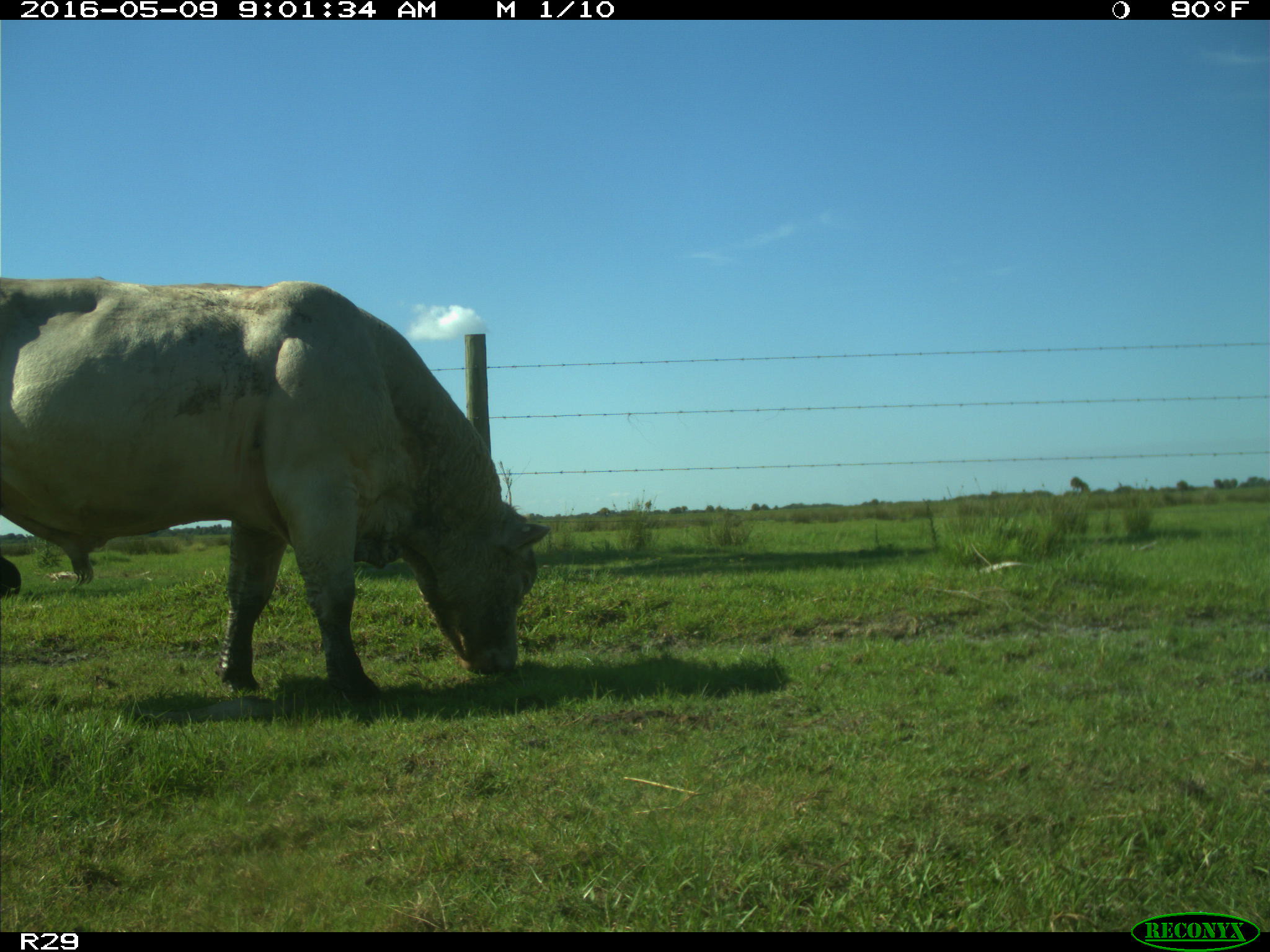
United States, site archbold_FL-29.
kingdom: Animalia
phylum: Chordata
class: Mammalia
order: Artiodactyla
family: Bovidae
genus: Bos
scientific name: Bos taurus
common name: domestic cow